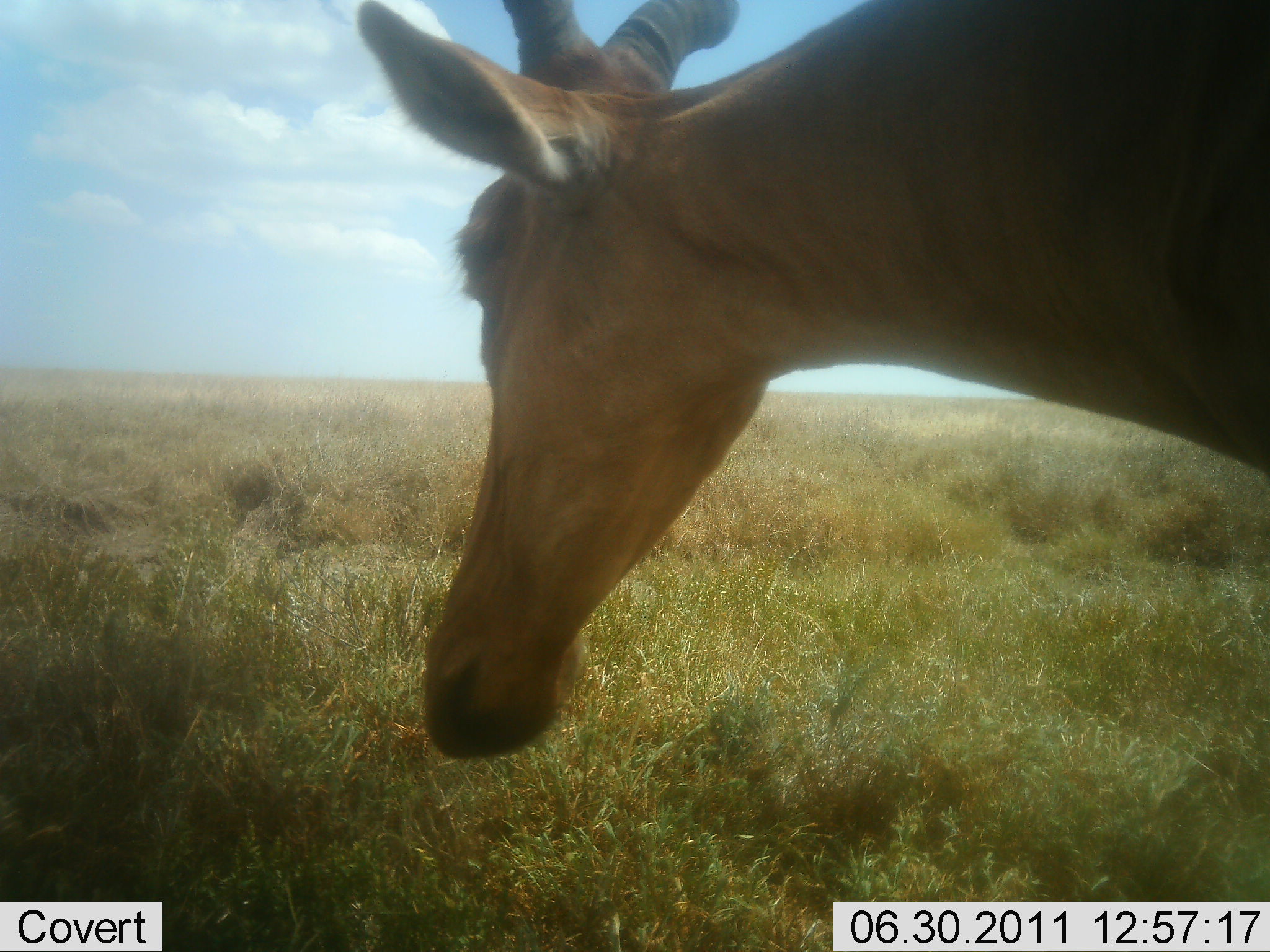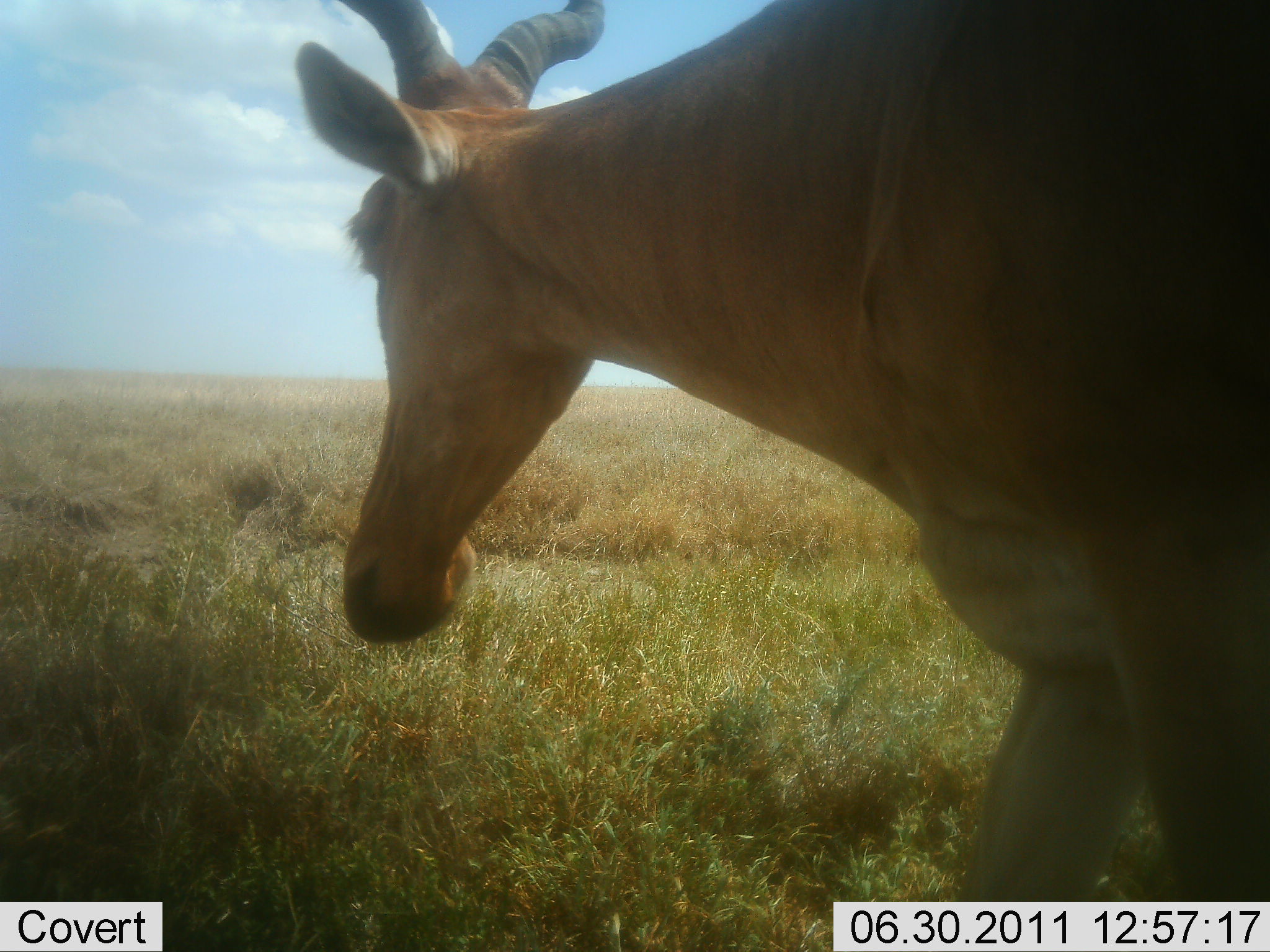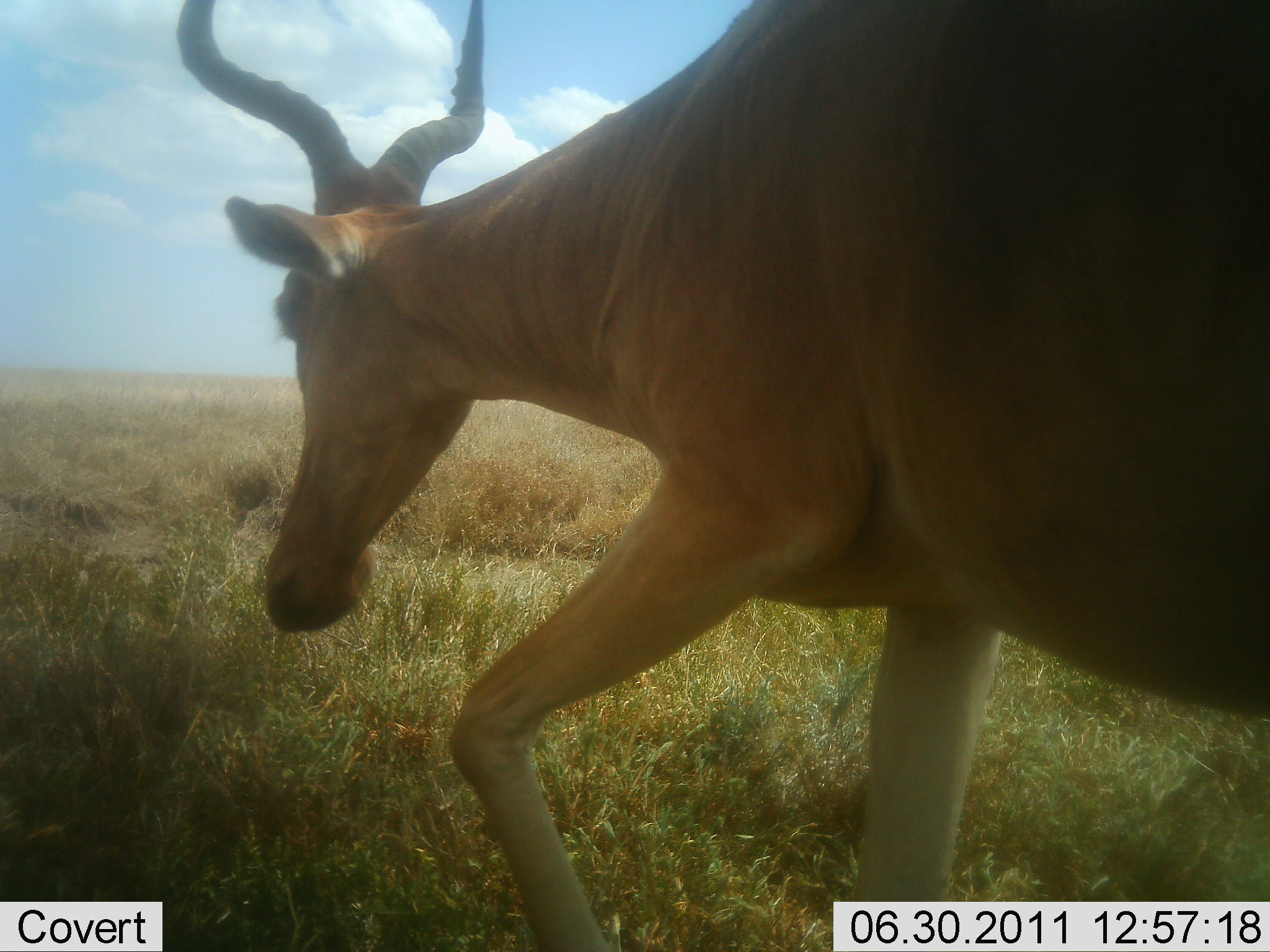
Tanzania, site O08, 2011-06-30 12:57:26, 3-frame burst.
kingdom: Animalia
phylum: Chordata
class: Mammalia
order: Artiodactyla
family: Bovidae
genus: Alcelaphus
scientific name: Alcelaphus buselaphus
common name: hartebeest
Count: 1.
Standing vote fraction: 25%.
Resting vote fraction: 0%.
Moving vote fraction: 83%.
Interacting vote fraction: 0%.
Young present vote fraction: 0%.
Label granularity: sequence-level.